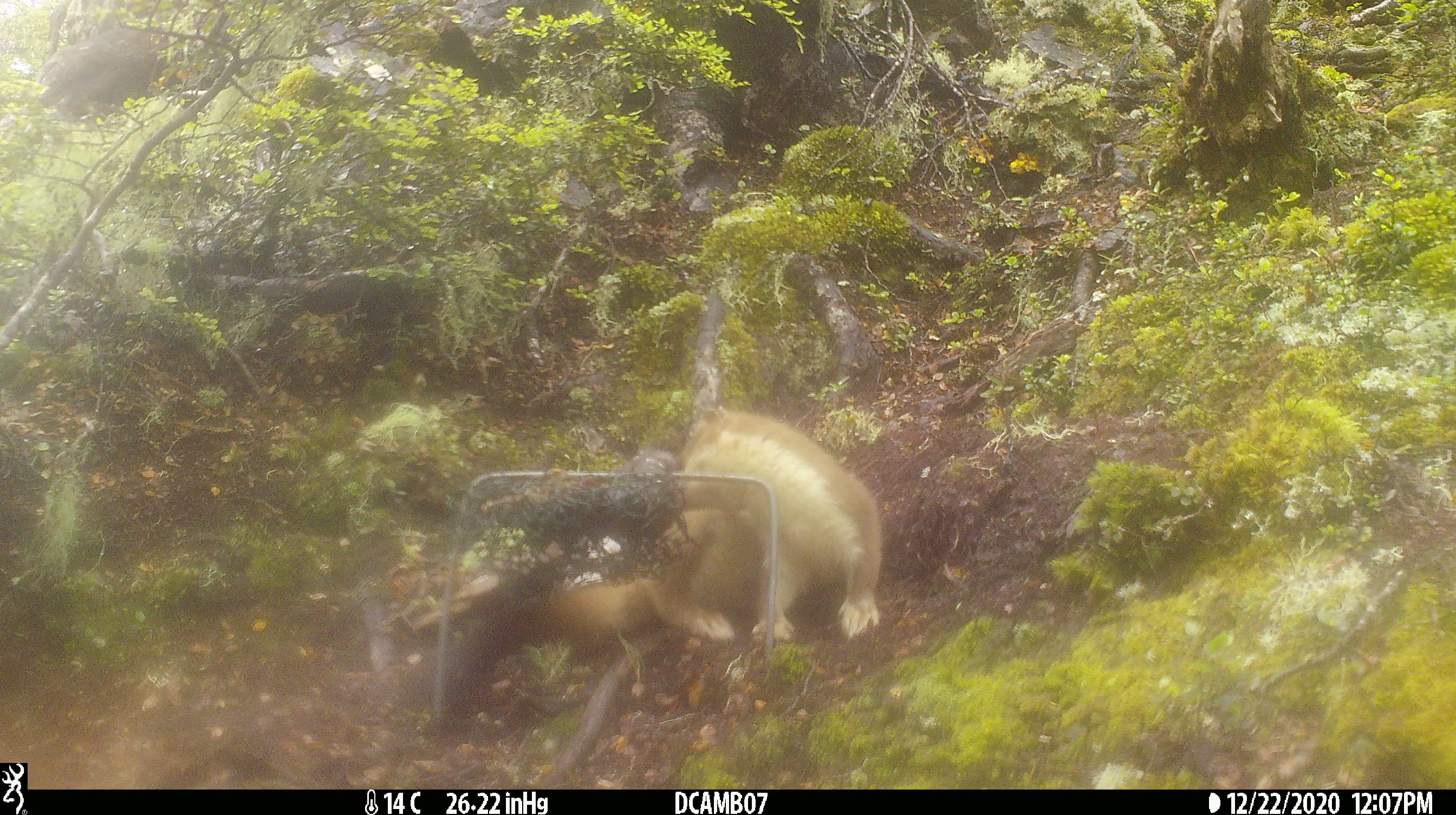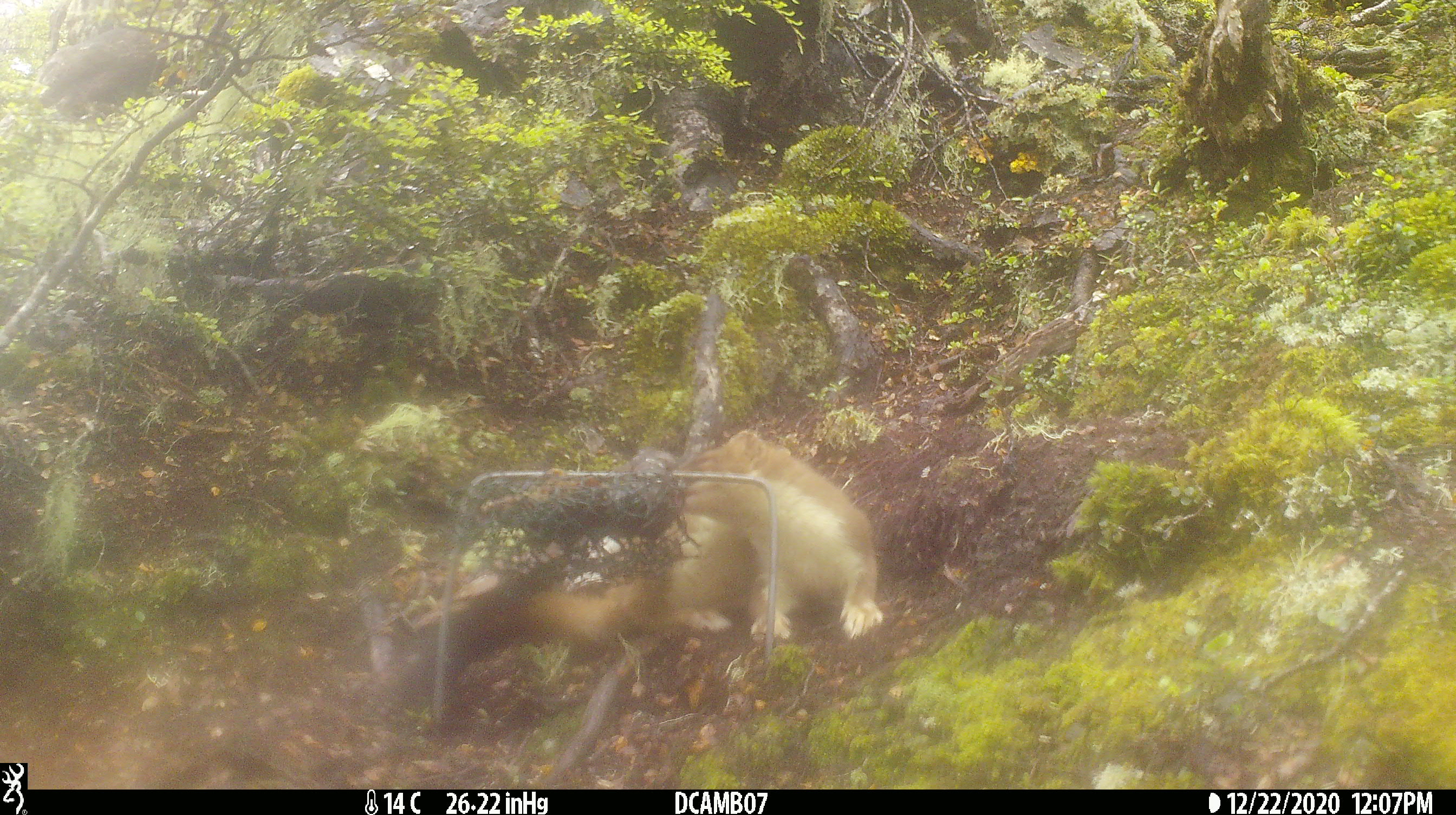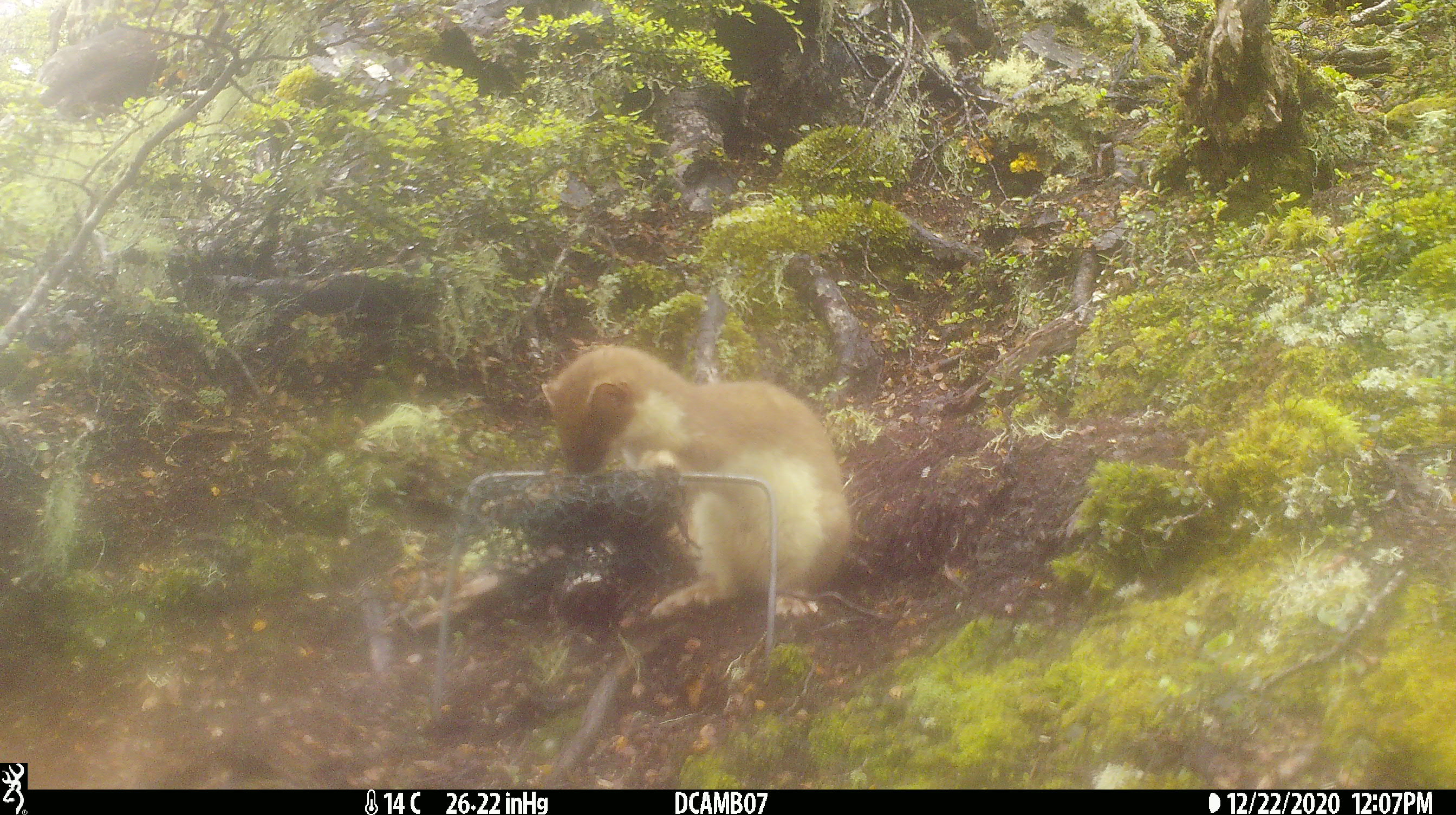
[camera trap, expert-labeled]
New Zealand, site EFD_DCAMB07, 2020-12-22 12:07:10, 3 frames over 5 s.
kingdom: Animalia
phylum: Chordata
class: Mammalia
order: Carnivora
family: Mustelidae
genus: Mustela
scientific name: Mustela erminea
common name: stoat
Stoat (Mustela erminea).